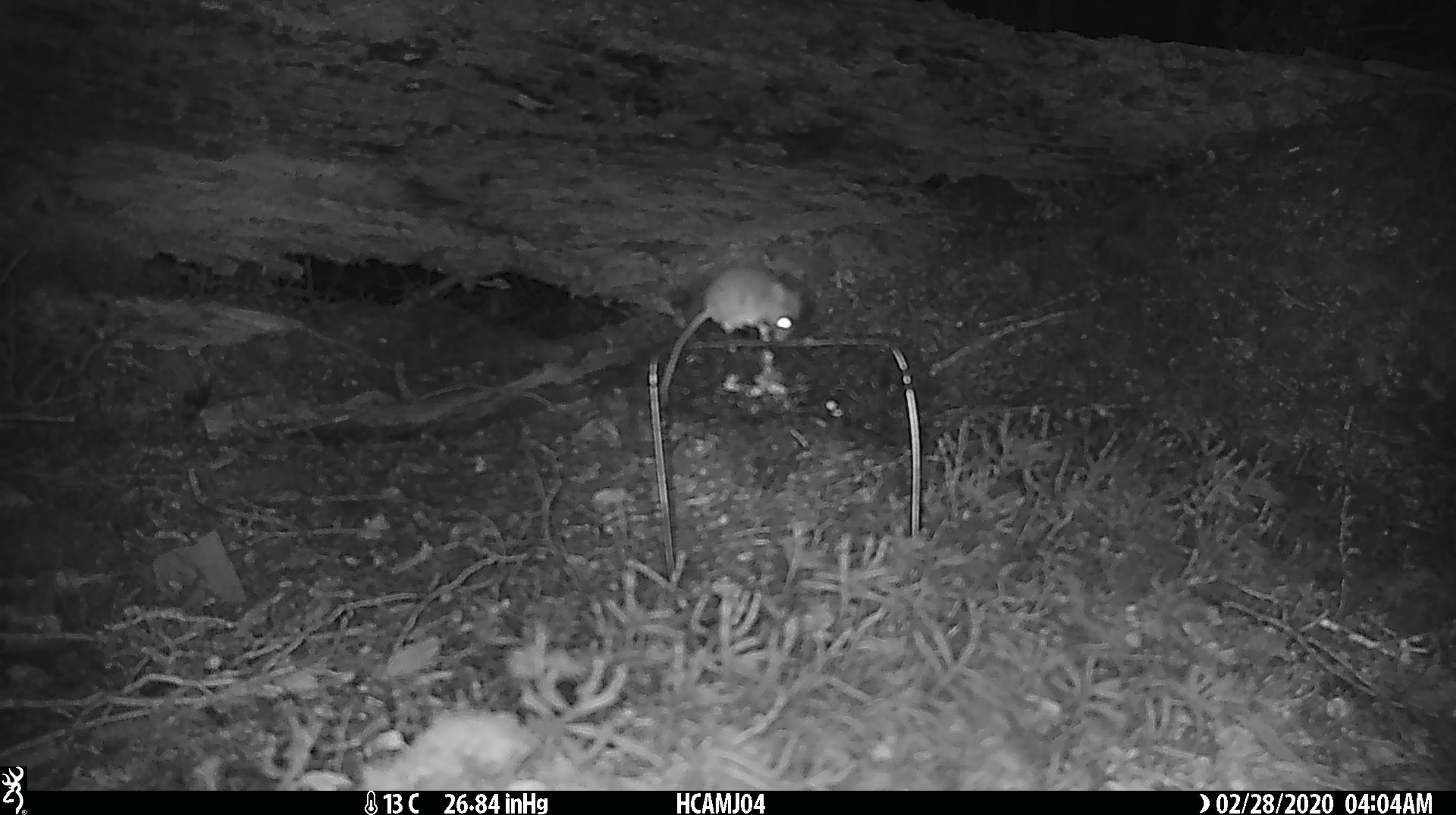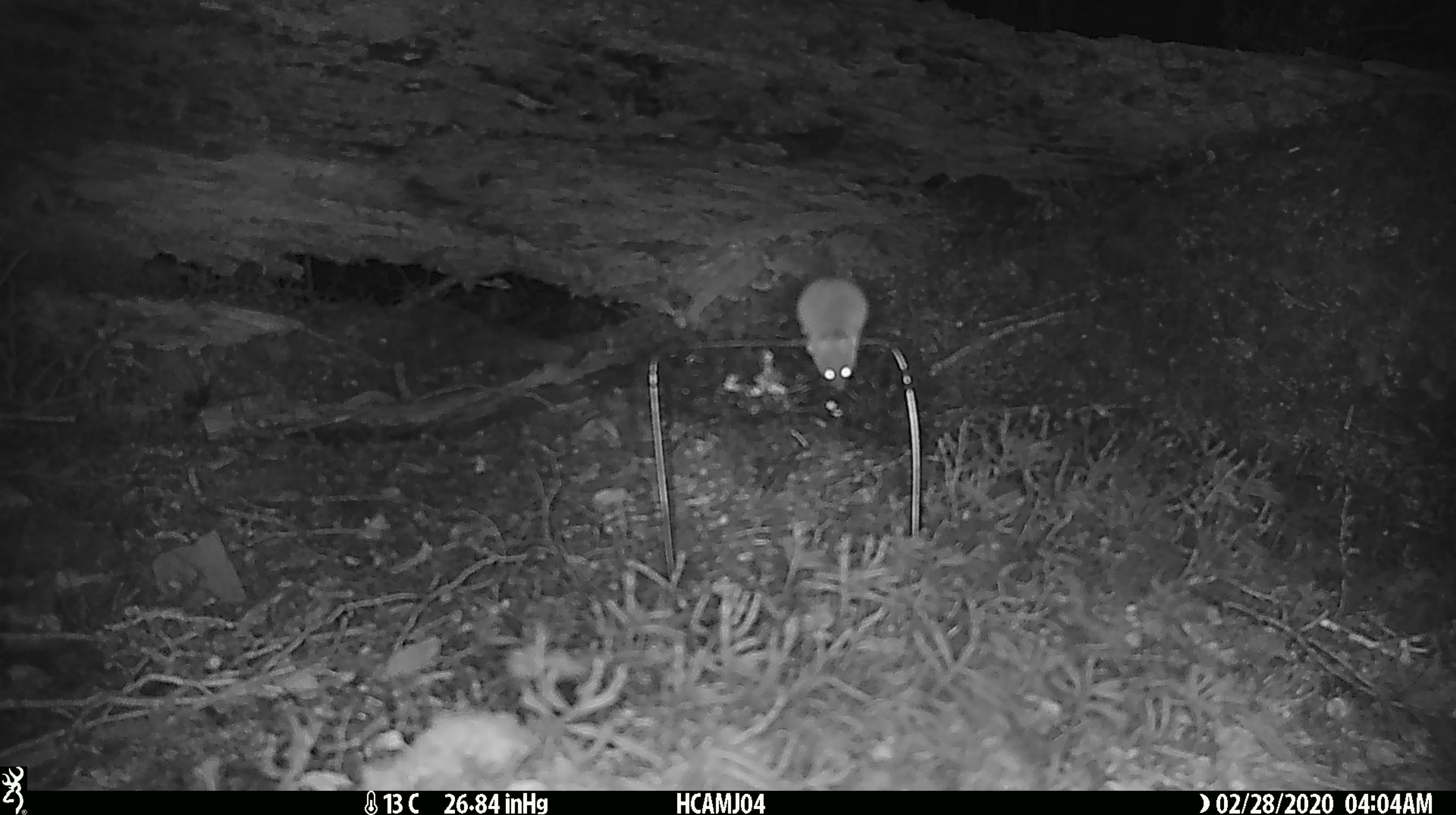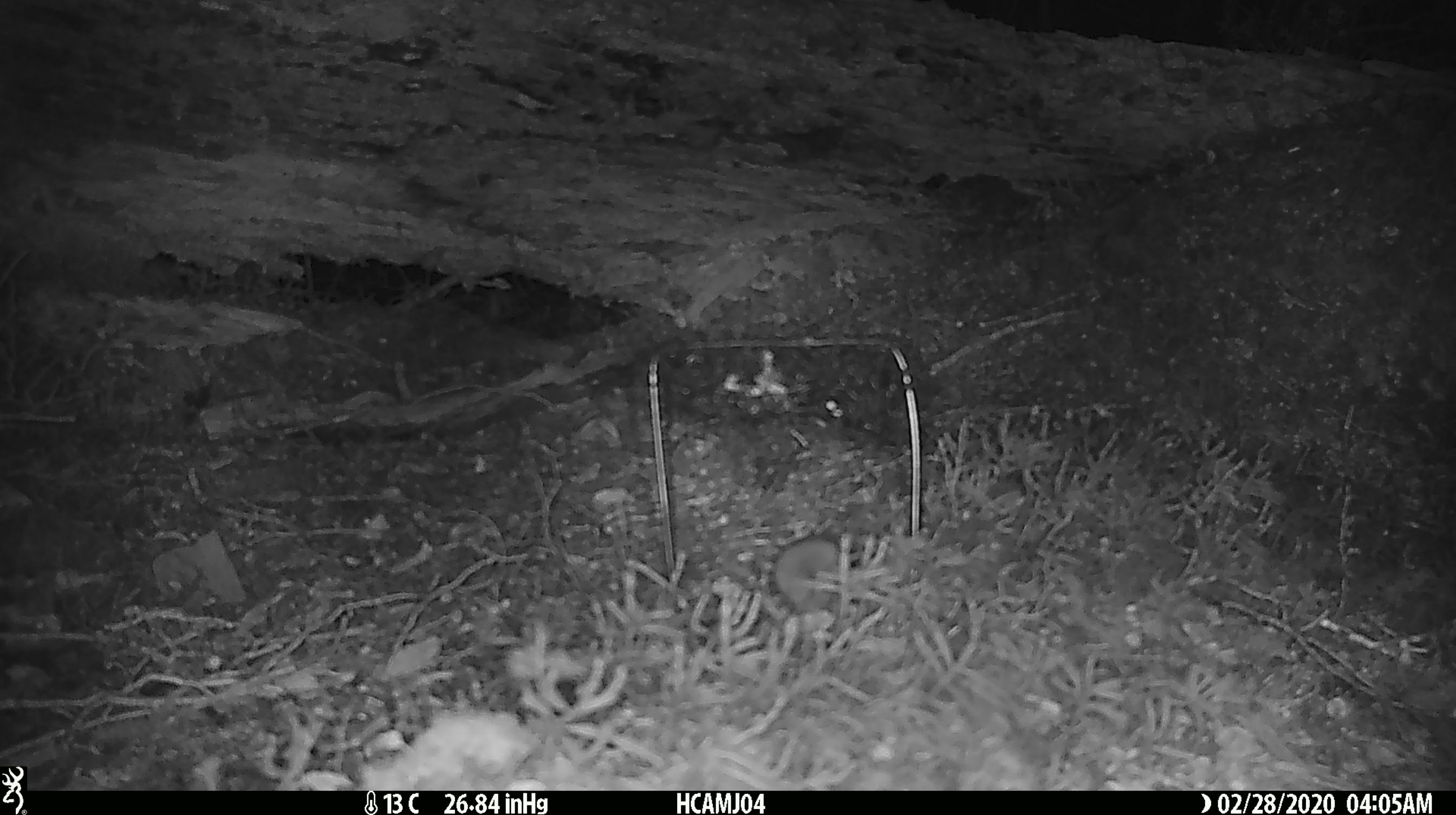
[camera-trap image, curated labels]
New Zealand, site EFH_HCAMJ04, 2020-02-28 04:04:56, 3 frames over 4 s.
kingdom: Animalia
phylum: Chordata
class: Mammalia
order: Rodentia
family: Muridae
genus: Mus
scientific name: Mus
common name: mouse